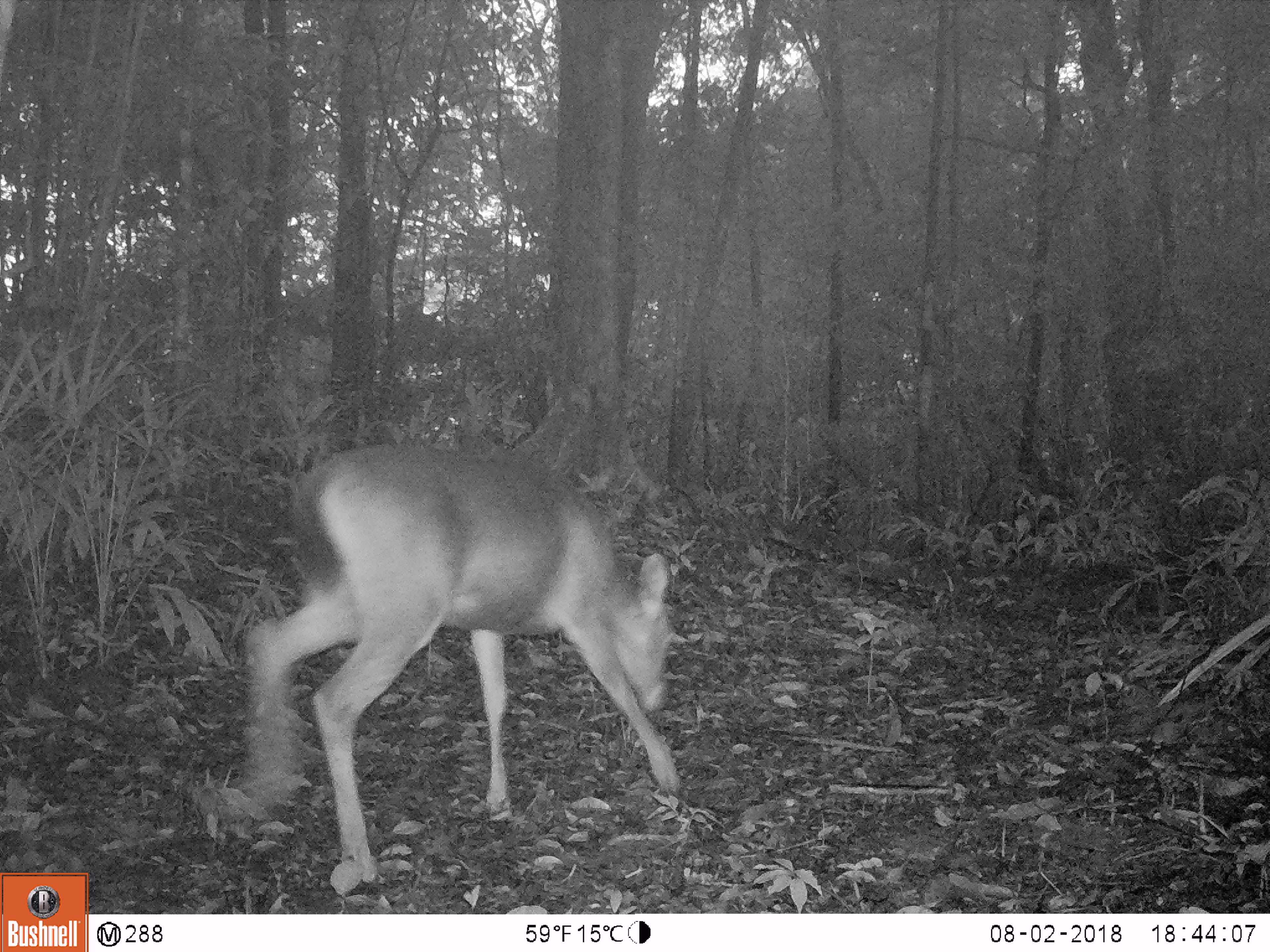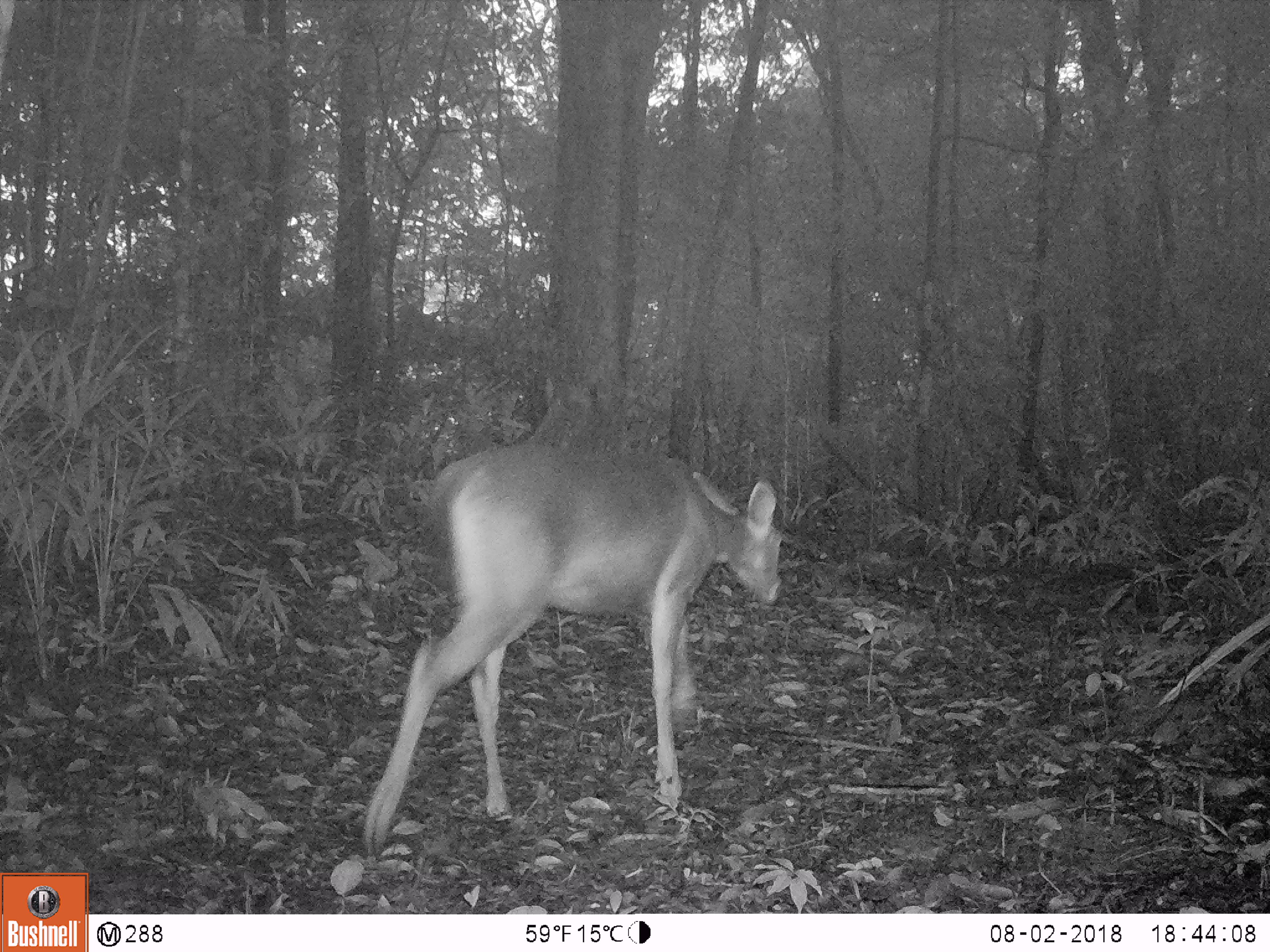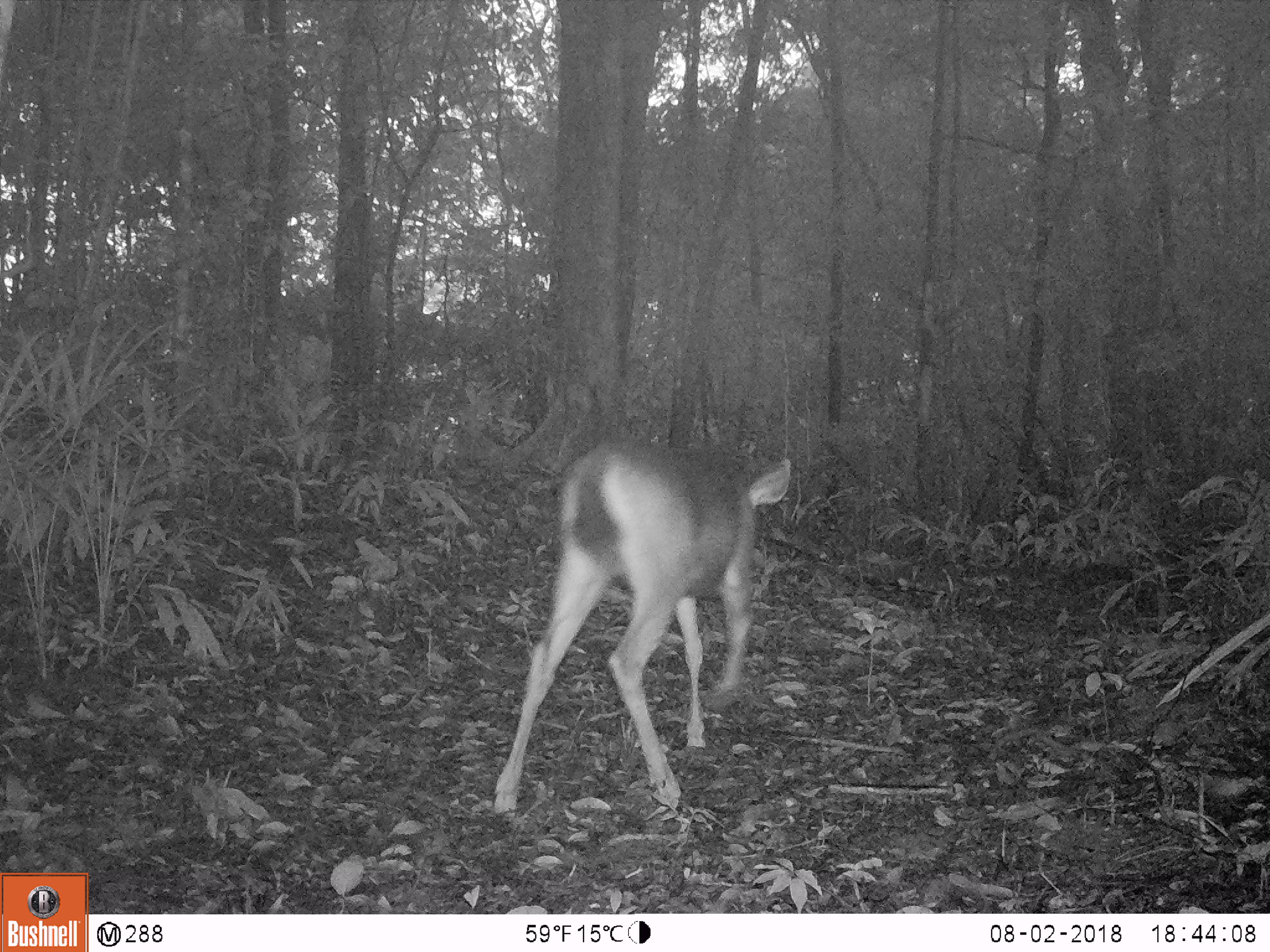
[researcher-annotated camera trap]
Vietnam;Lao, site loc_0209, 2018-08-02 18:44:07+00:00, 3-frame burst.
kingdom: Animalia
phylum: Chordata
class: Mammalia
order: Artiodactyla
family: Cervidae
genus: Rusa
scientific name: Rusa unicolor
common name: sambar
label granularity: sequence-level